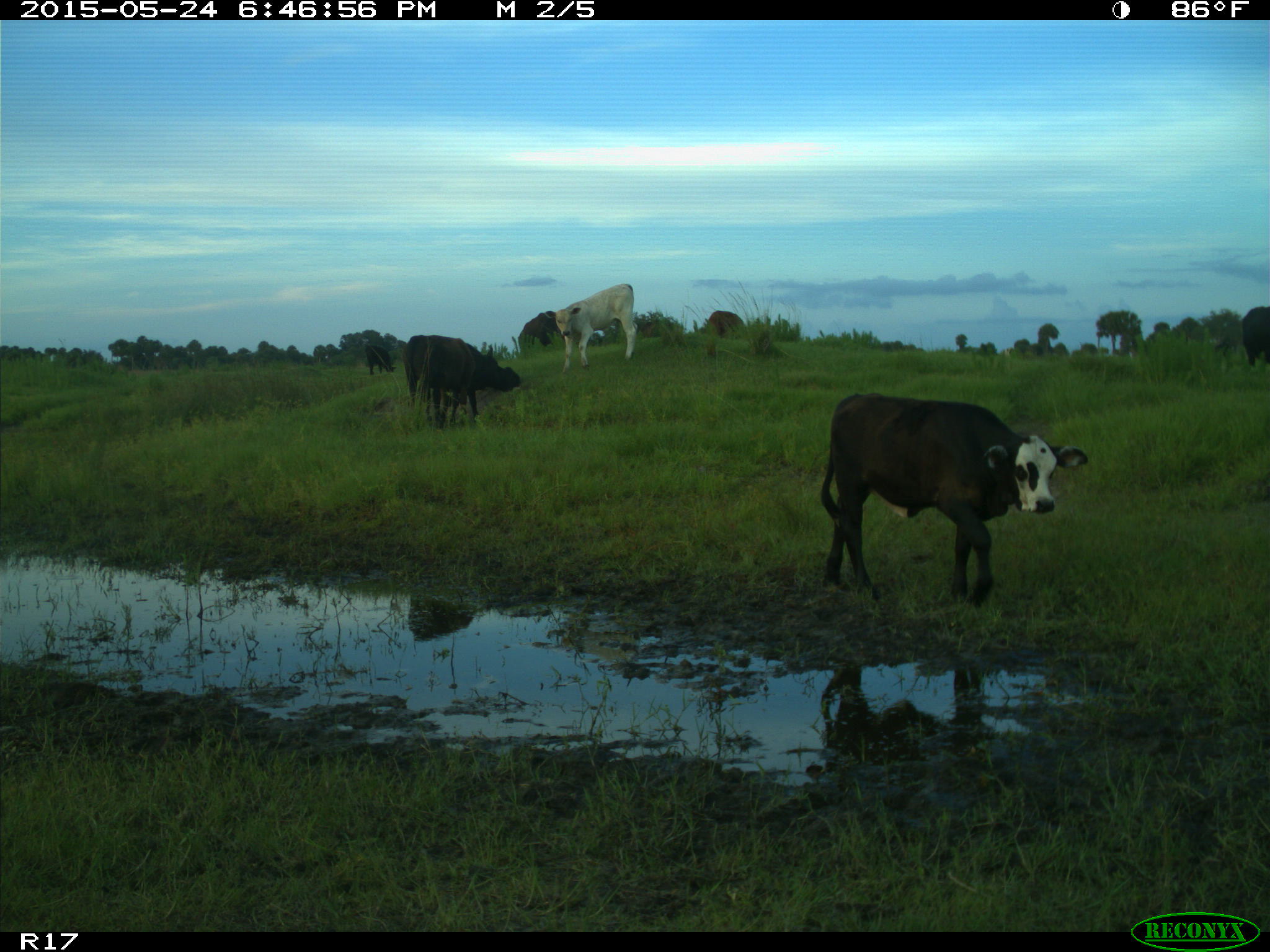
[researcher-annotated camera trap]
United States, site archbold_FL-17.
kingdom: Animalia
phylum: Chordata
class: Mammalia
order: Artiodactyla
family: Bovidae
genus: Bos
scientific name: Bos taurus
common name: domestic cow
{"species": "Bos taurus (domestic cow)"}